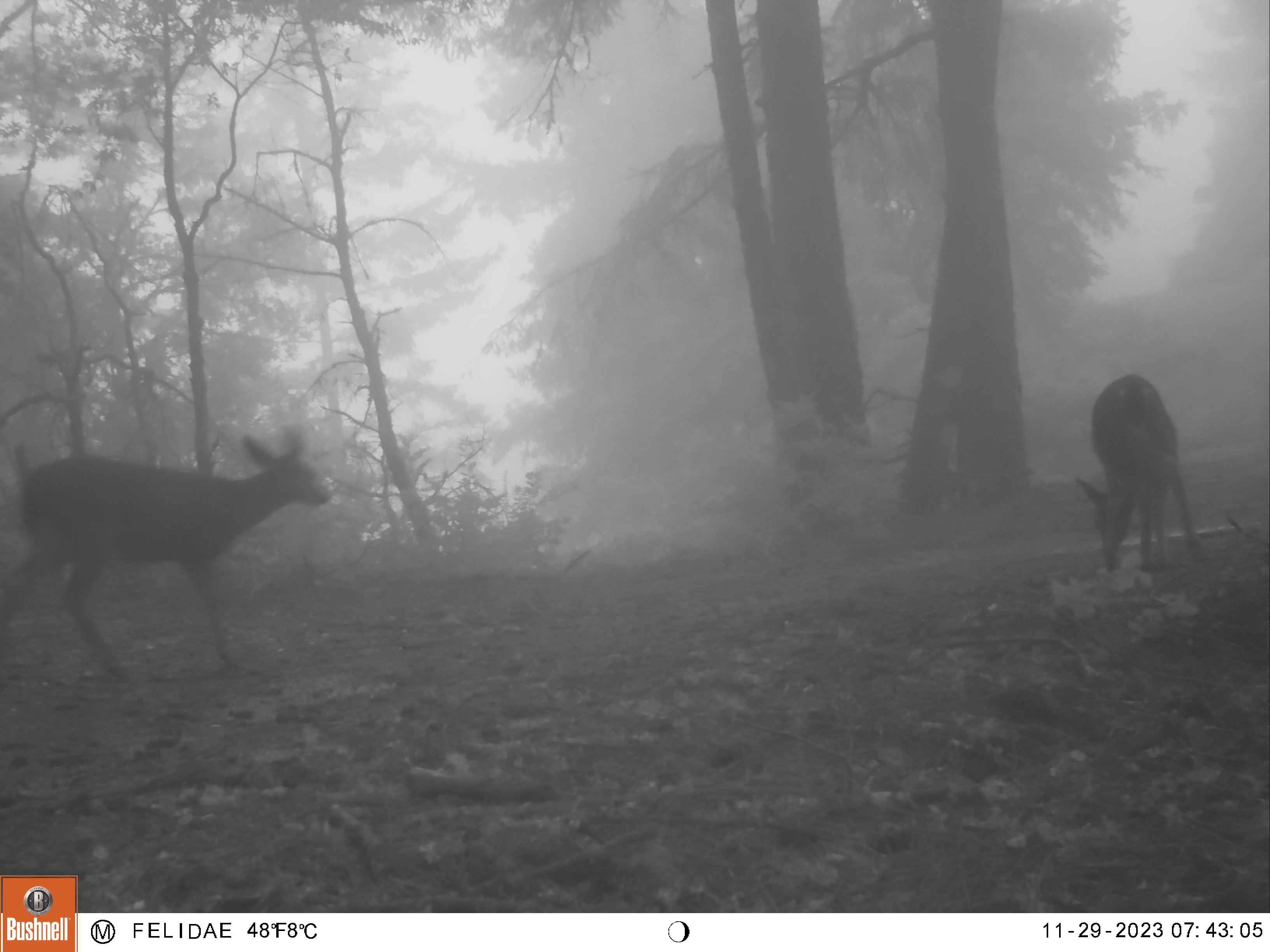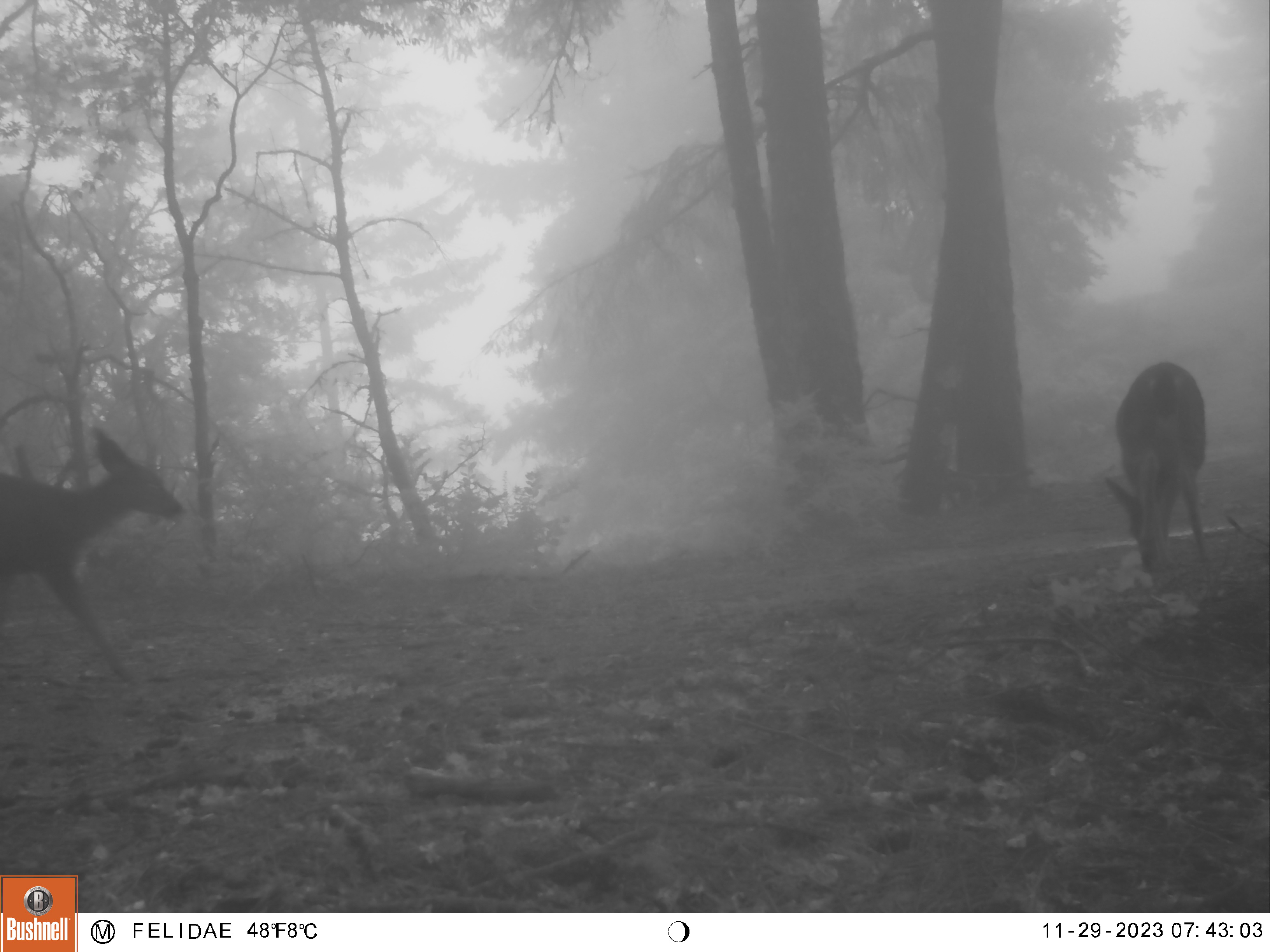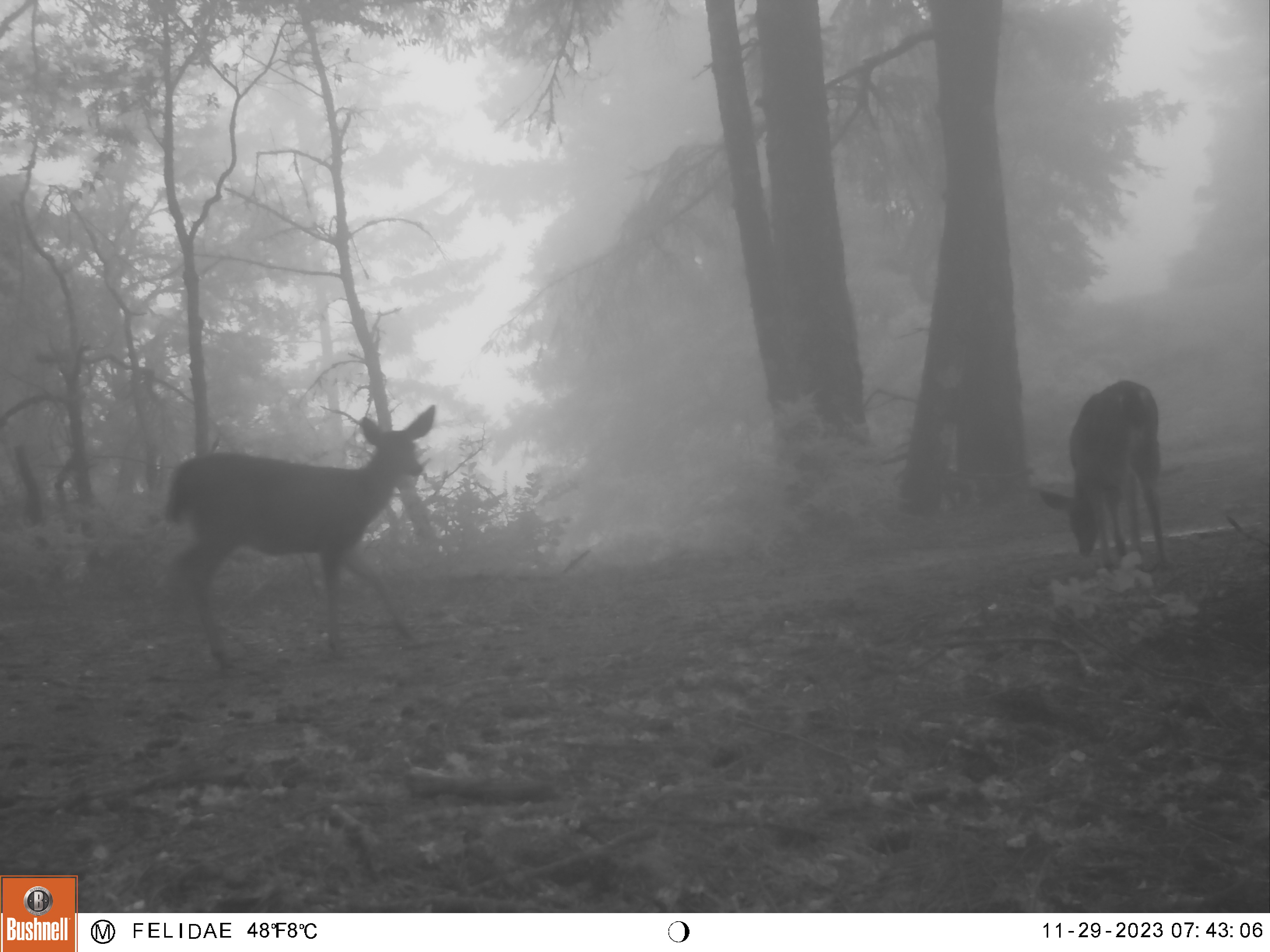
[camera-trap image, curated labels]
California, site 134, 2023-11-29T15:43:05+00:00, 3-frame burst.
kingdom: Animalia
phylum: Chordata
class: Mammalia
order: Artiodactyla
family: Cervidae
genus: Odocoileus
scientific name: Odocoileus hemionus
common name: mule deer